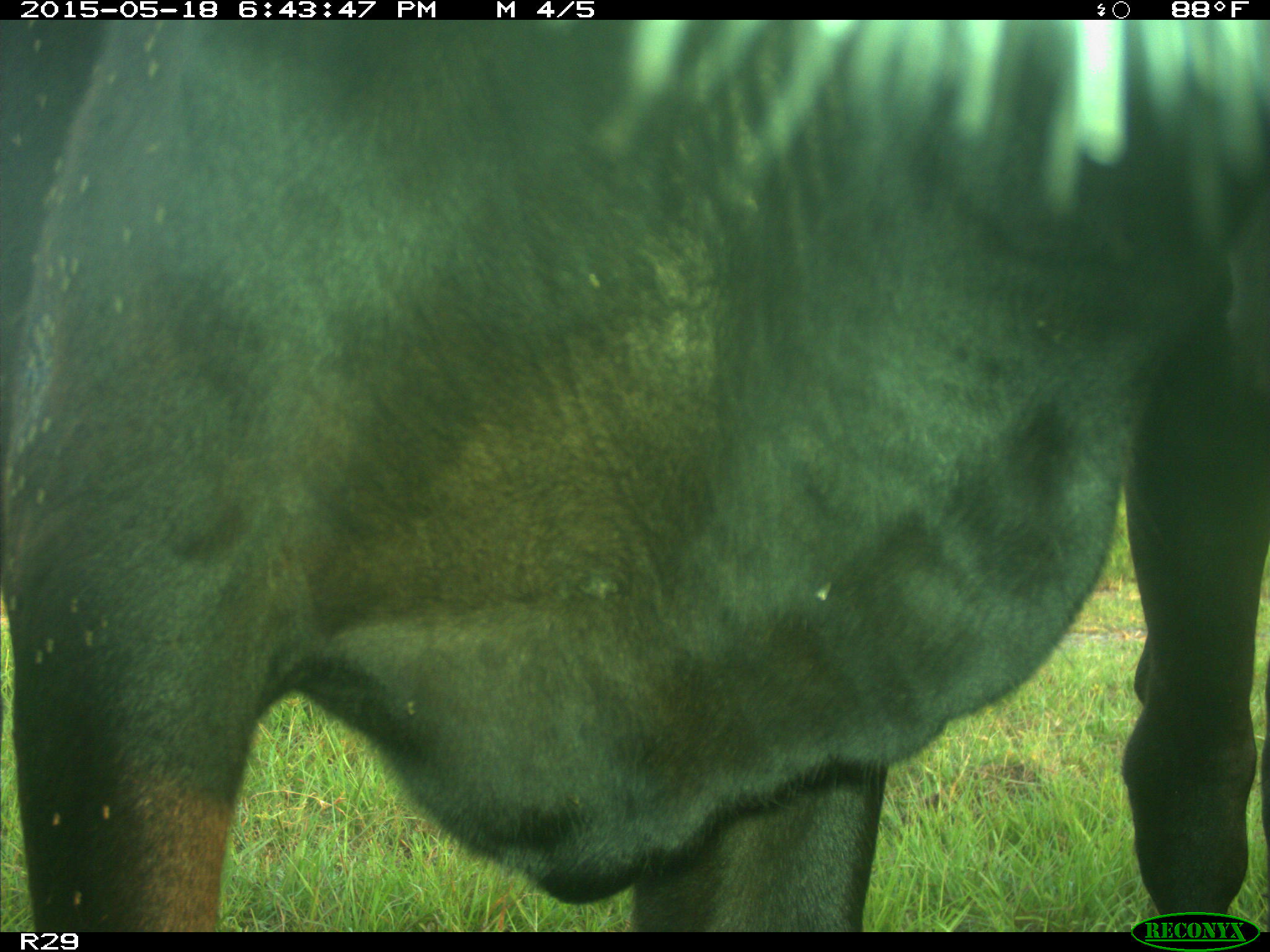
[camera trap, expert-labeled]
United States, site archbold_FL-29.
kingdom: Animalia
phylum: Chordata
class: Mammalia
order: Artiodactyla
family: Bovidae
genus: Bos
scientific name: Bos taurus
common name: domestic cow